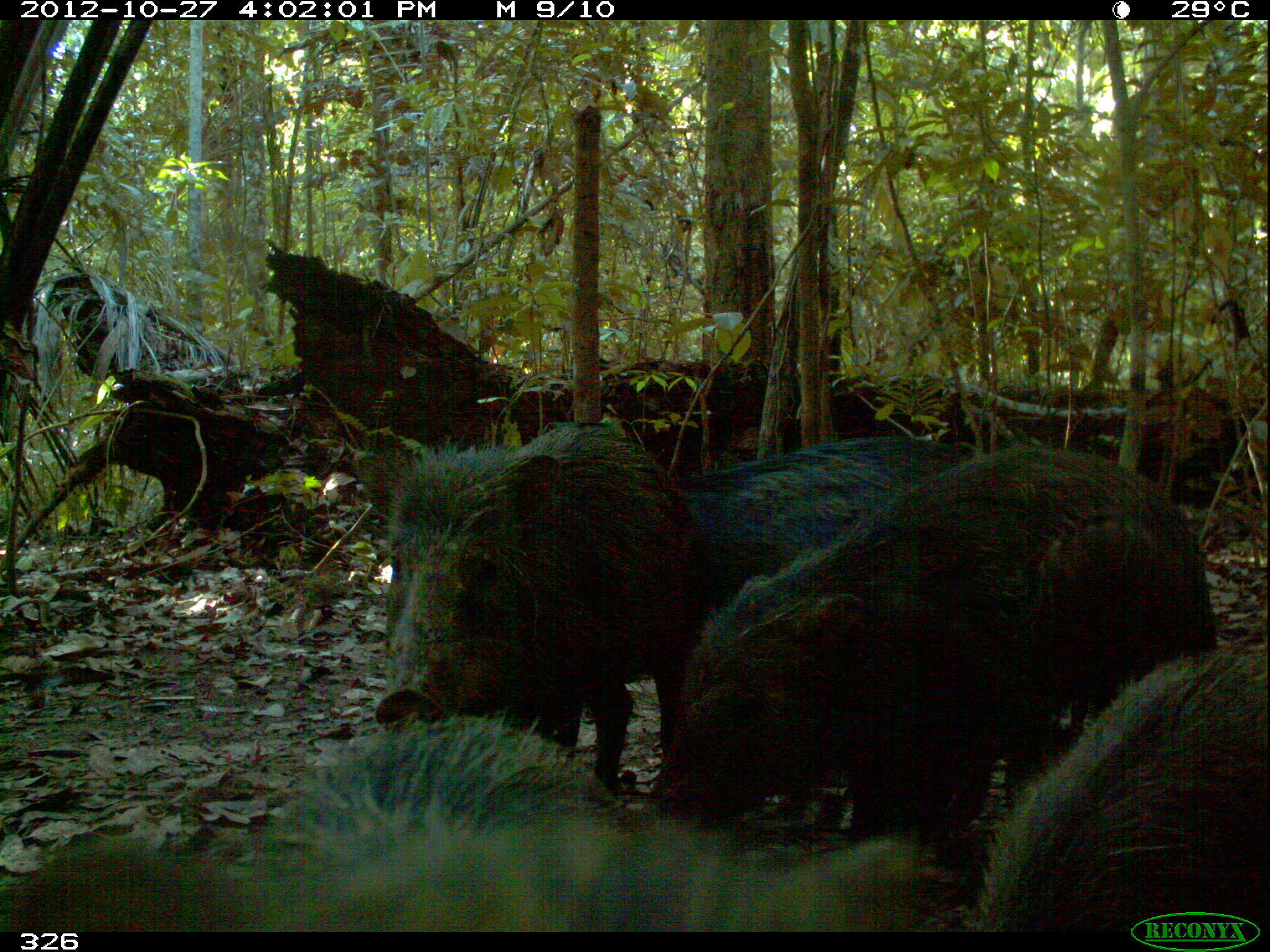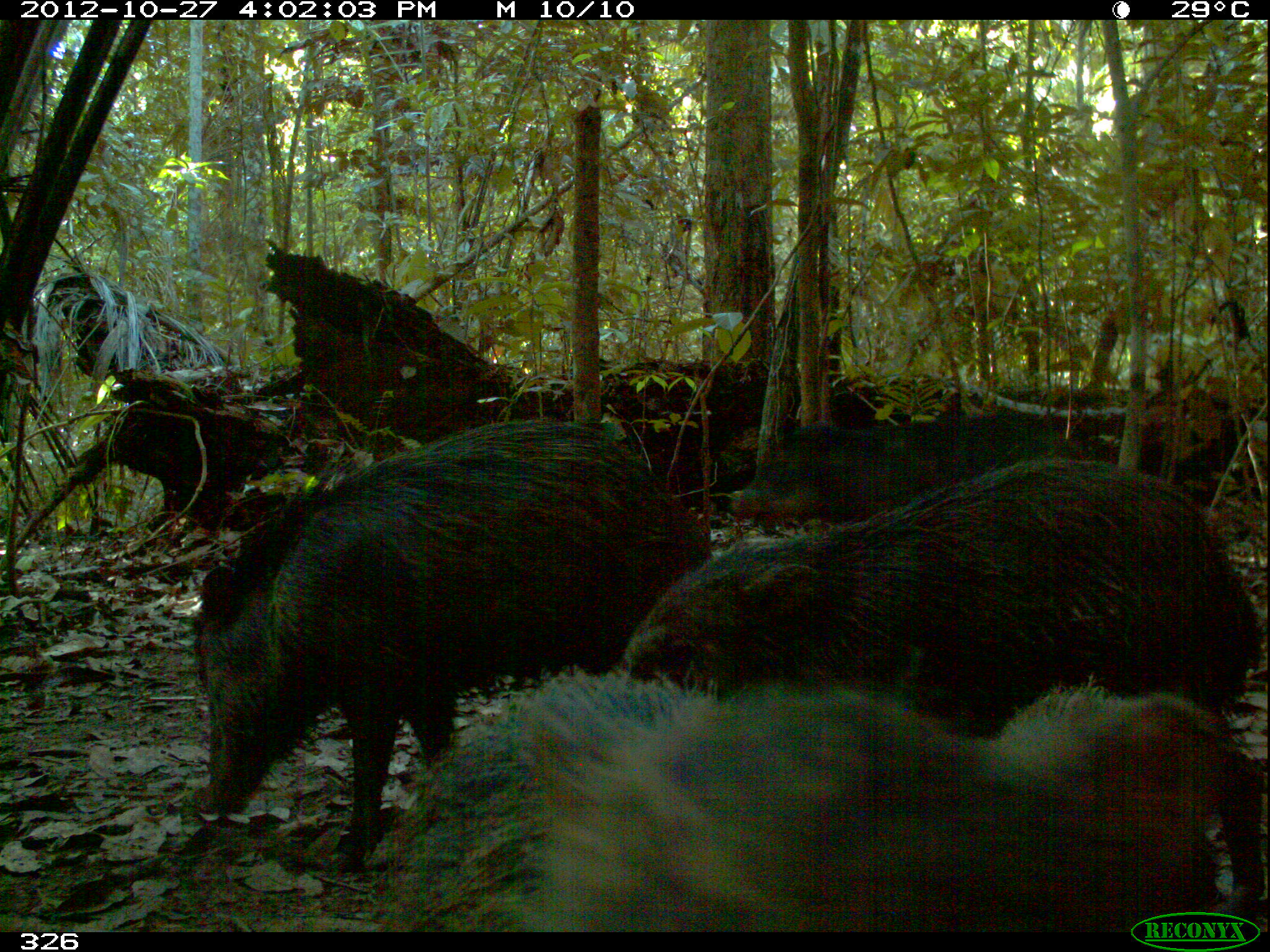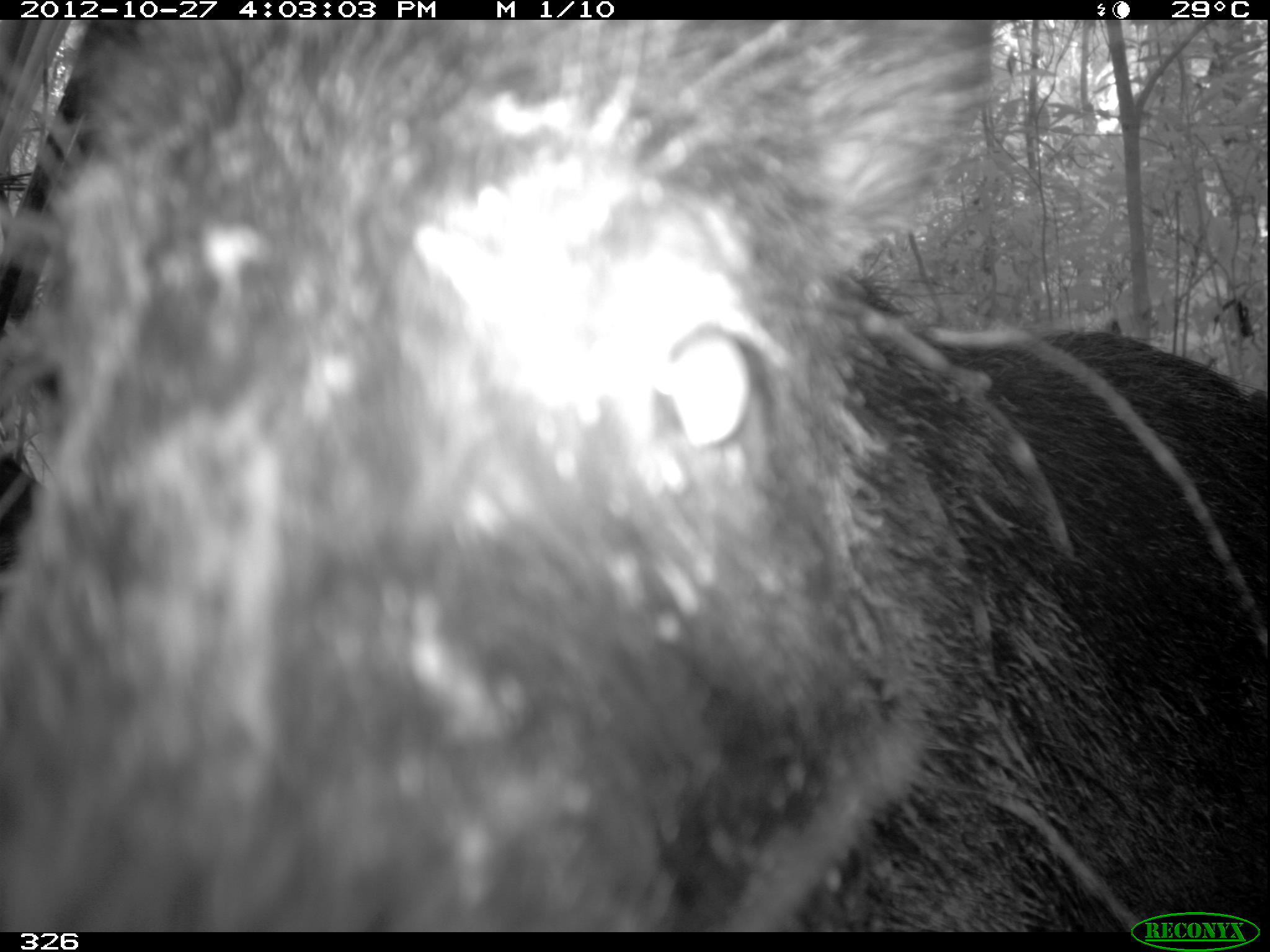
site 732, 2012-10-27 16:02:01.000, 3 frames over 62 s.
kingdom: Animalia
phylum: Chordata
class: Mammalia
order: Artiodactyla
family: Tayassuidae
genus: Tayassu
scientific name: Tayassu pecari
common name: white-lipped peccary